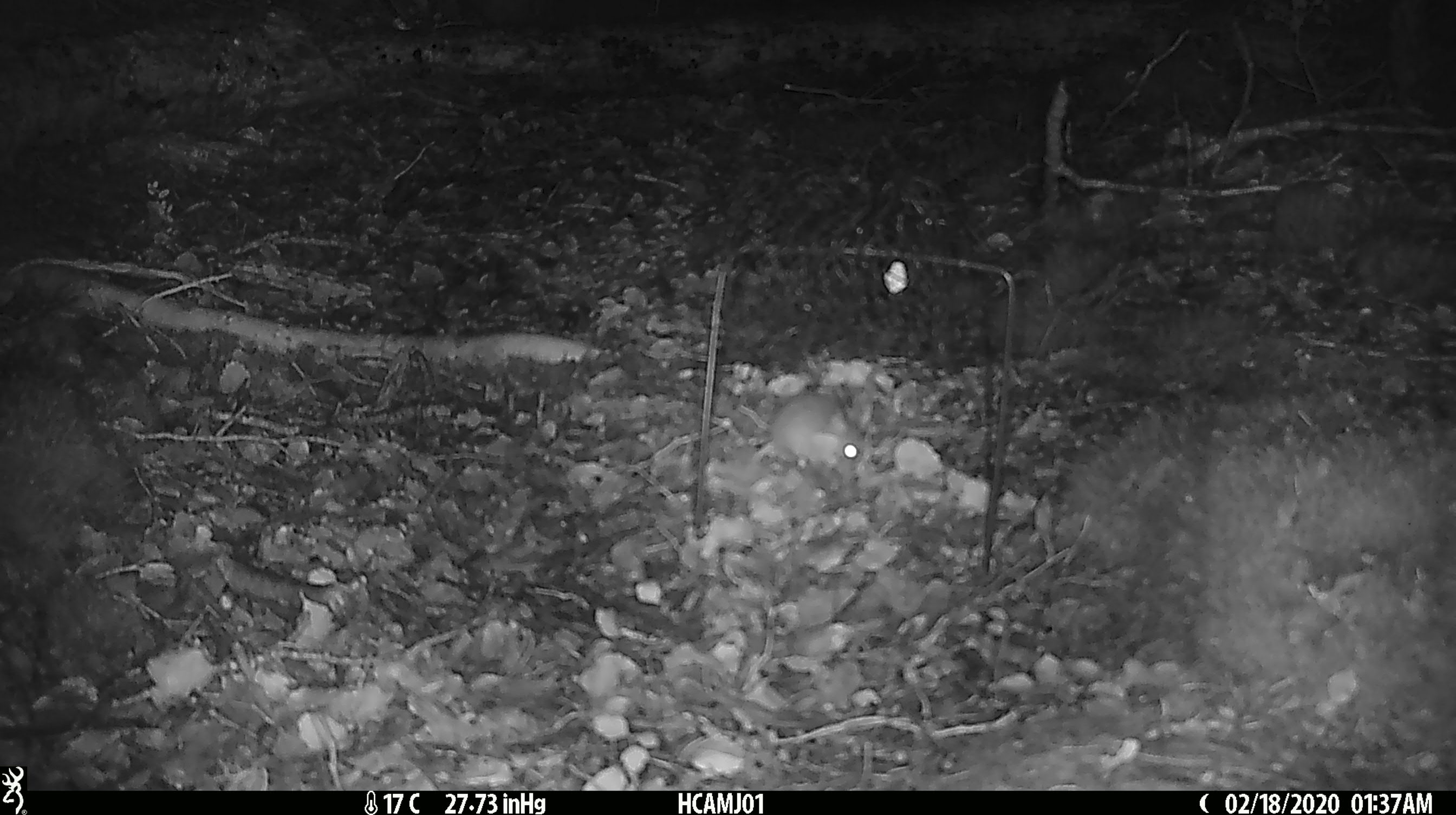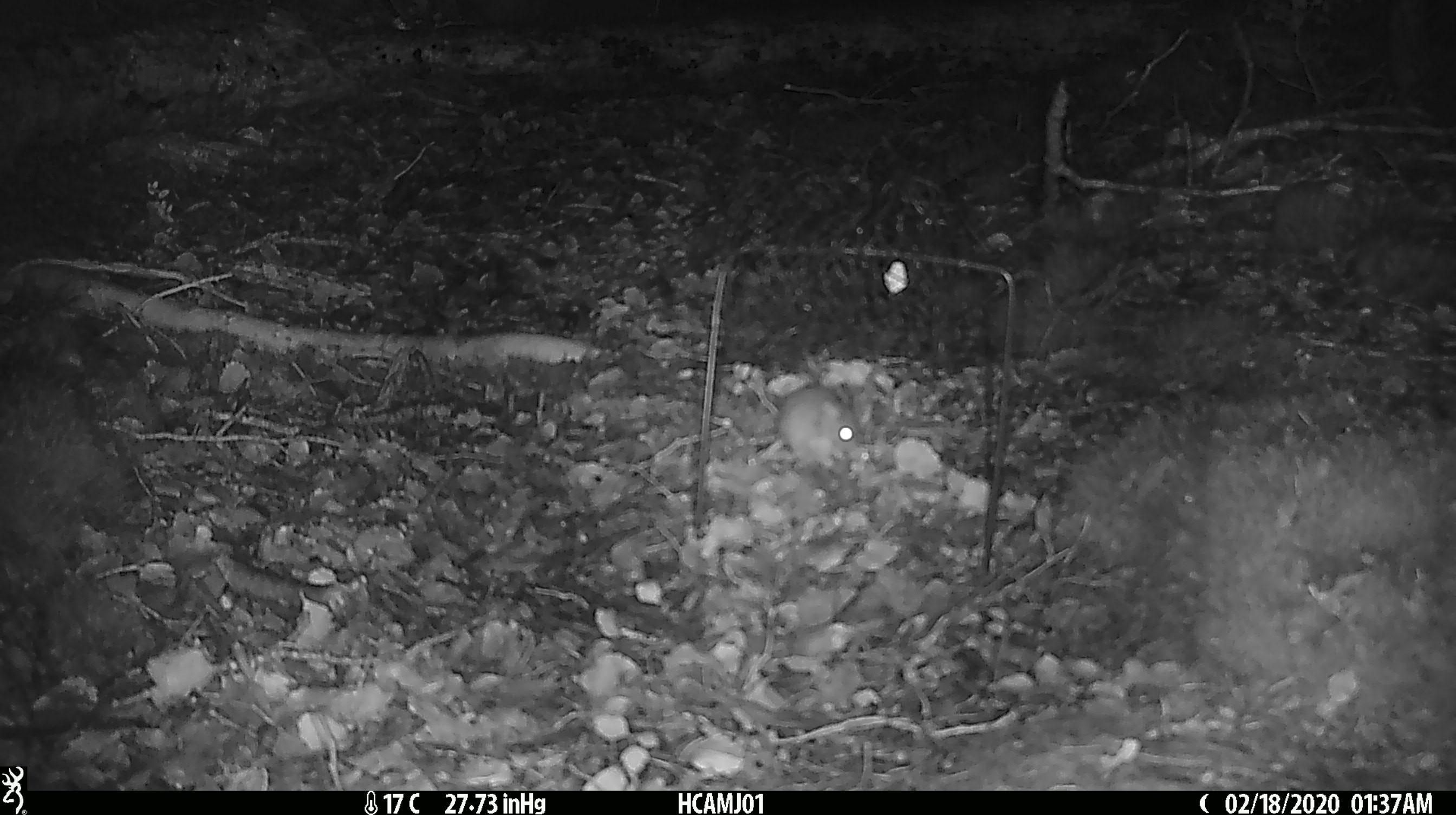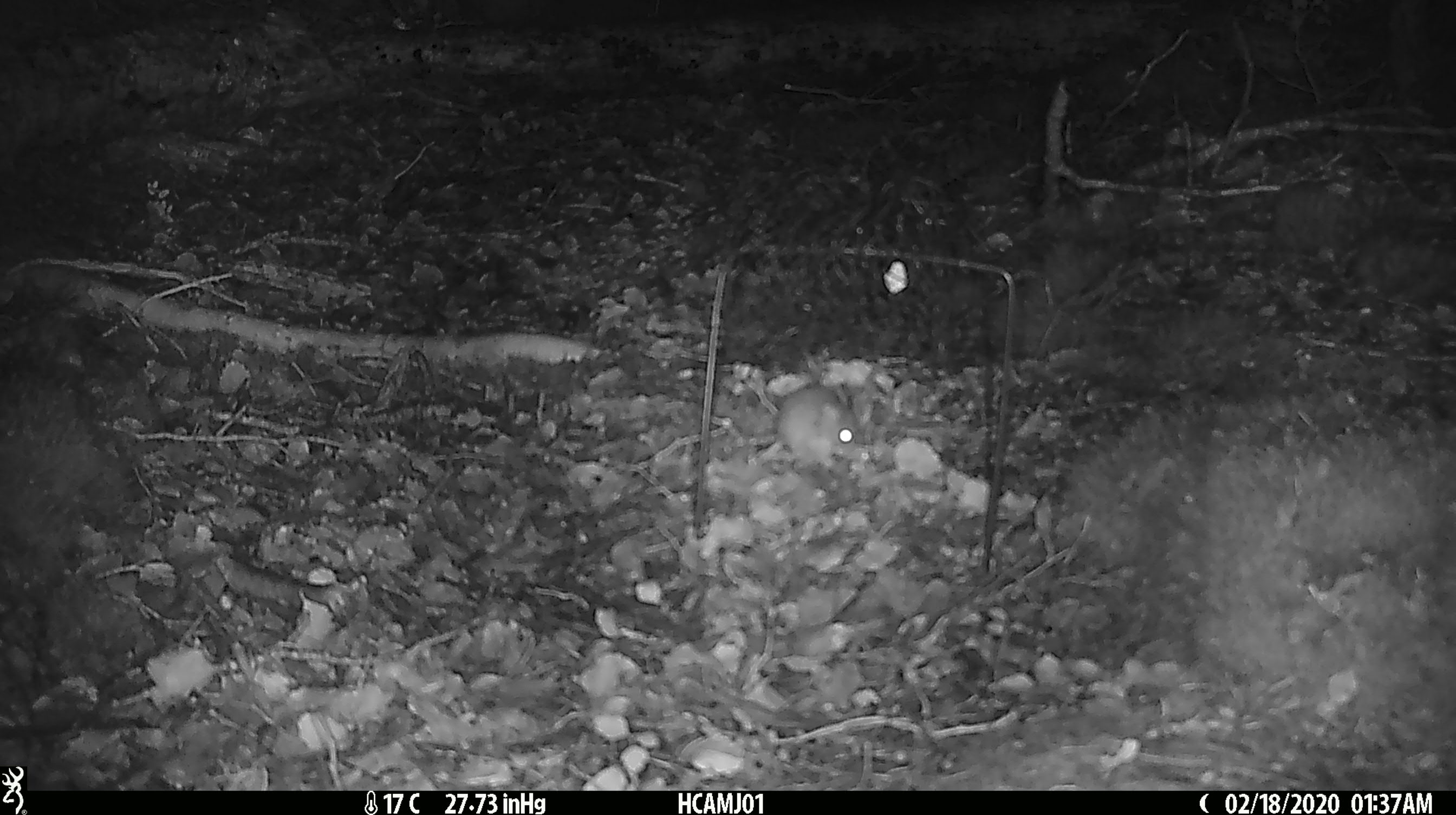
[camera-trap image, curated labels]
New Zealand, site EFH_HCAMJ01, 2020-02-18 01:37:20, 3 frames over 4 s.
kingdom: Animalia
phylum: Chordata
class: Mammalia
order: Rodentia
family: Muridae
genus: Mus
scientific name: Mus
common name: mouse